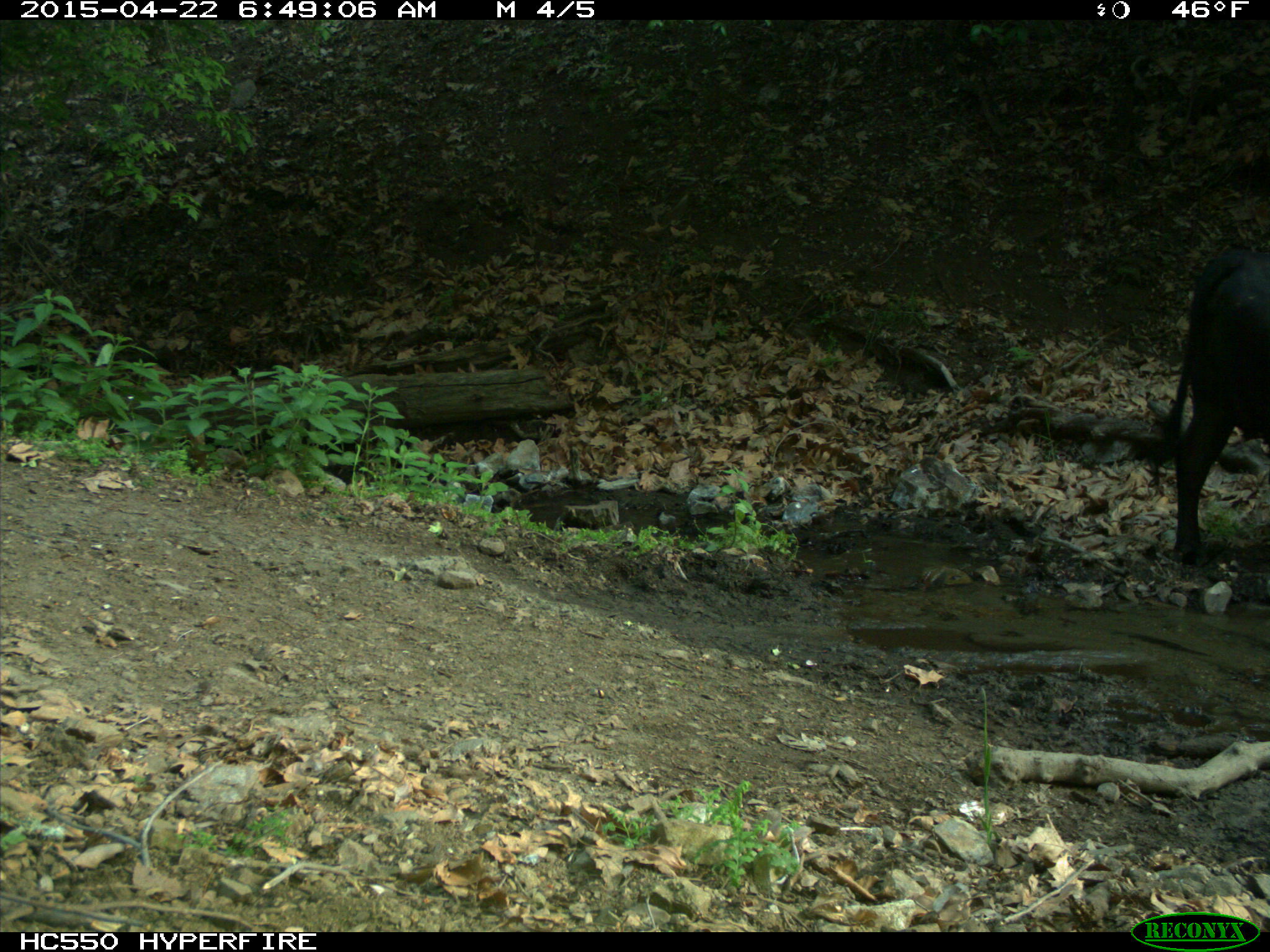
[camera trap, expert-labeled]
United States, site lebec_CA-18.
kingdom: Animalia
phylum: Chordata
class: Mammalia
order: Artiodactyla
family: Bovidae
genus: Bos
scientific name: Bos taurus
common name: domestic cow